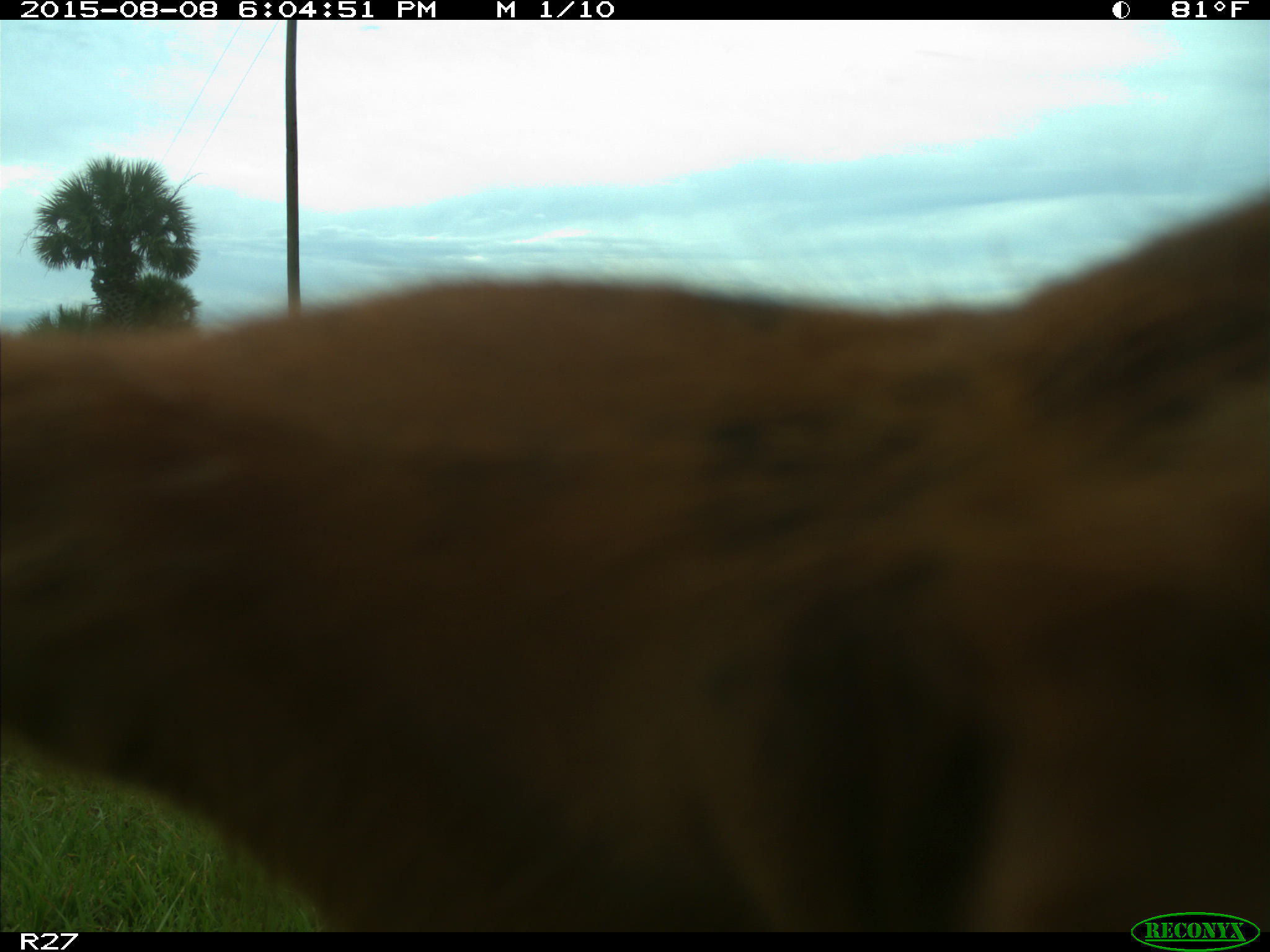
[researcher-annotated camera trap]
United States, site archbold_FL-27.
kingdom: Animalia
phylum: Chordata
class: Mammalia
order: Artiodactyla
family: Bovidae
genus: Bos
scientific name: Bos taurus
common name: domestic cow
Bos taurus (domestic cow).